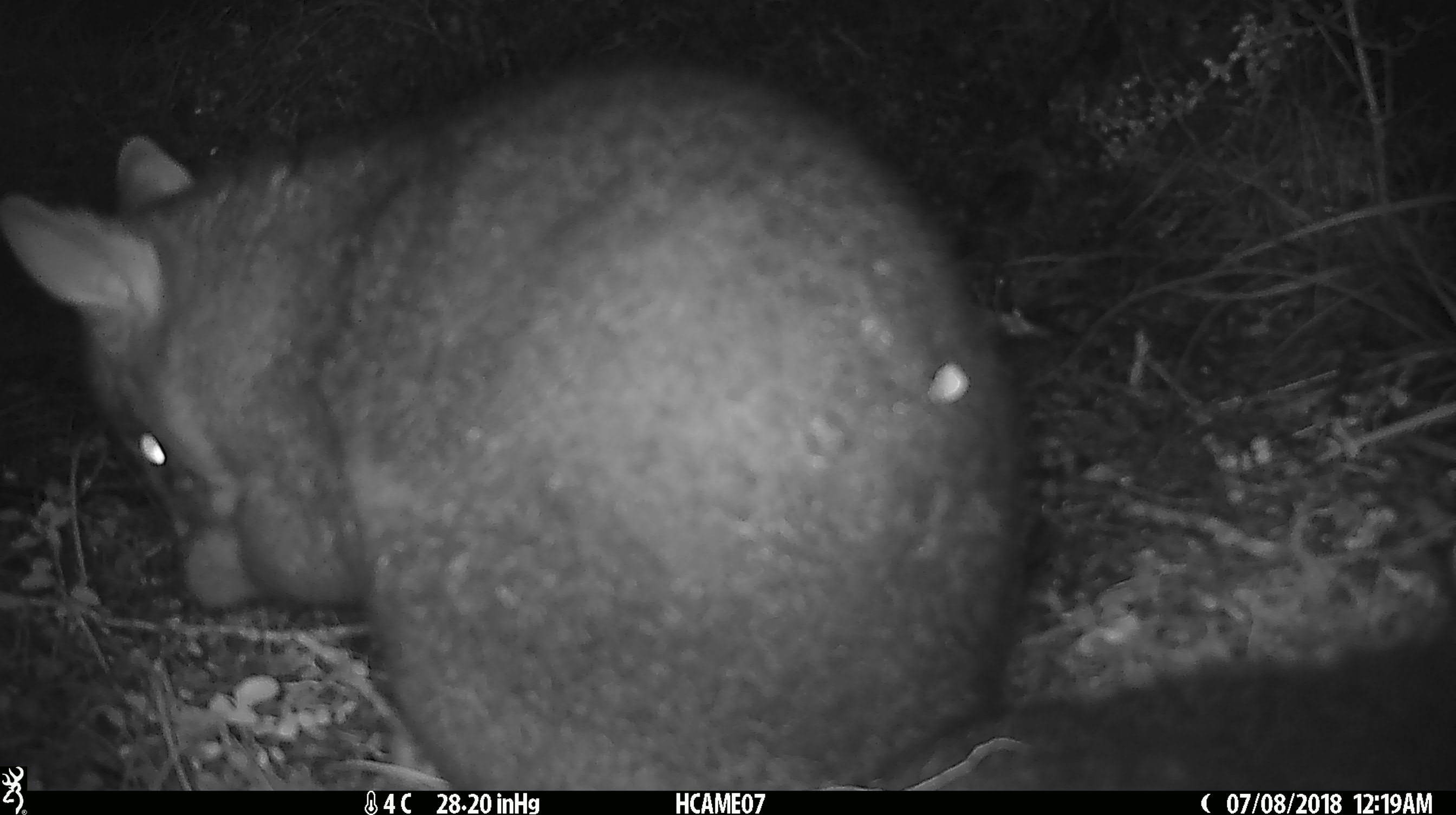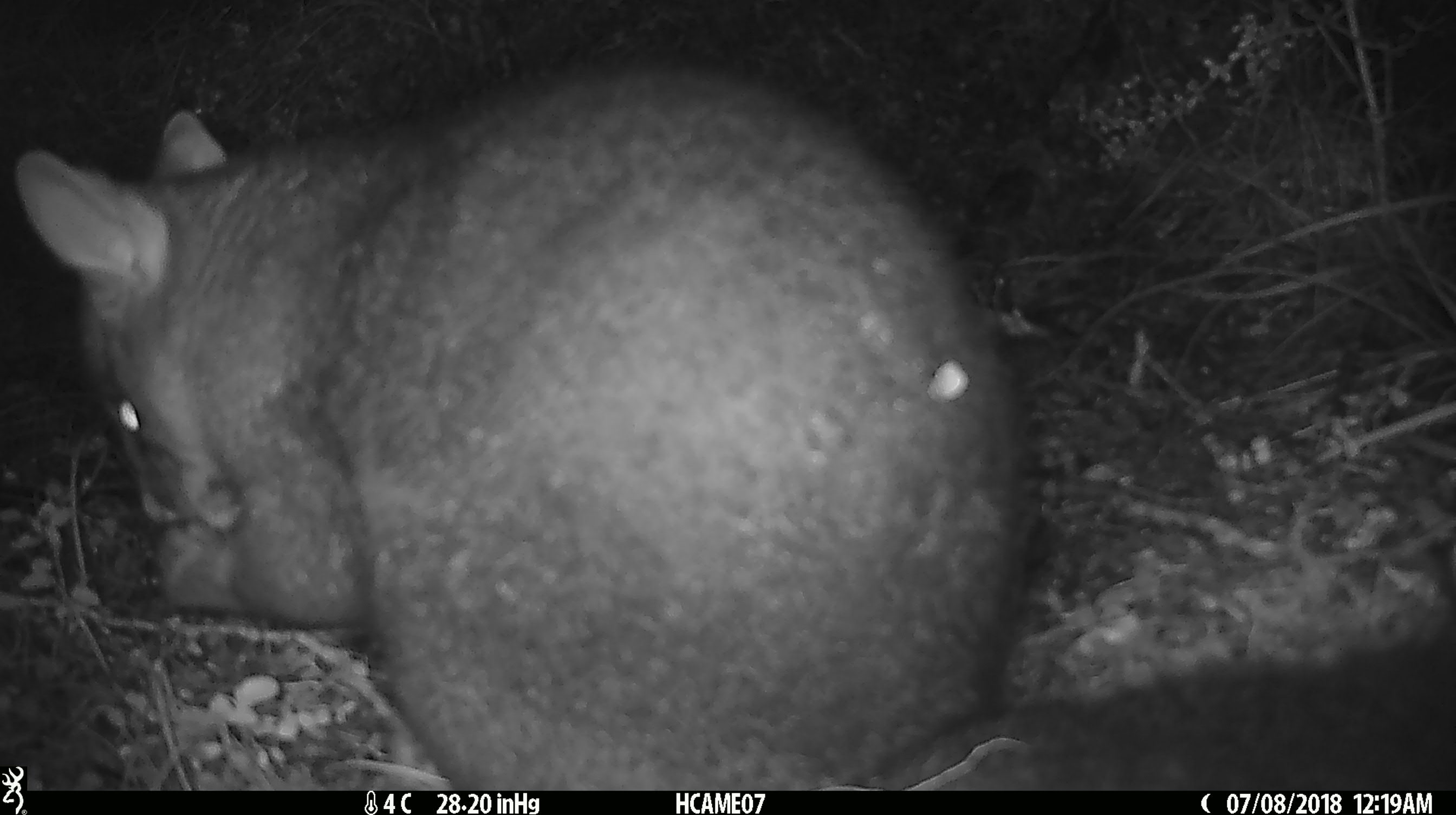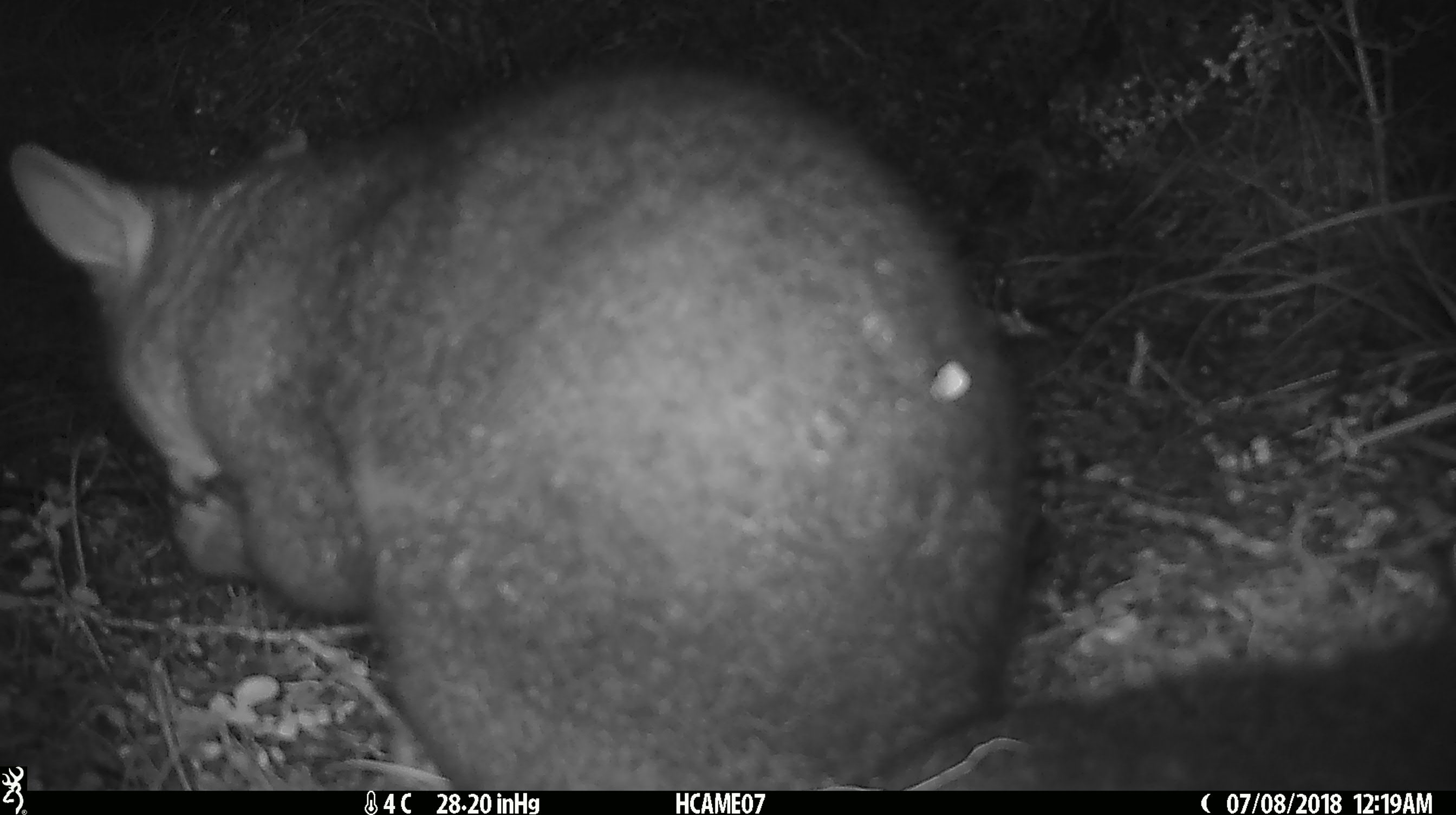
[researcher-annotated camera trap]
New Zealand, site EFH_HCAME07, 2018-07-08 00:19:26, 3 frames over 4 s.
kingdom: Animalia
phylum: Chordata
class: Mammalia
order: Diprotodontia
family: Phalangeridae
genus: Trichosurus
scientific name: Trichosurus vulpecula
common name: common brushtail possum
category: possum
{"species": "possum (common brushtail possum) (Trichosurus vulpecula)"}